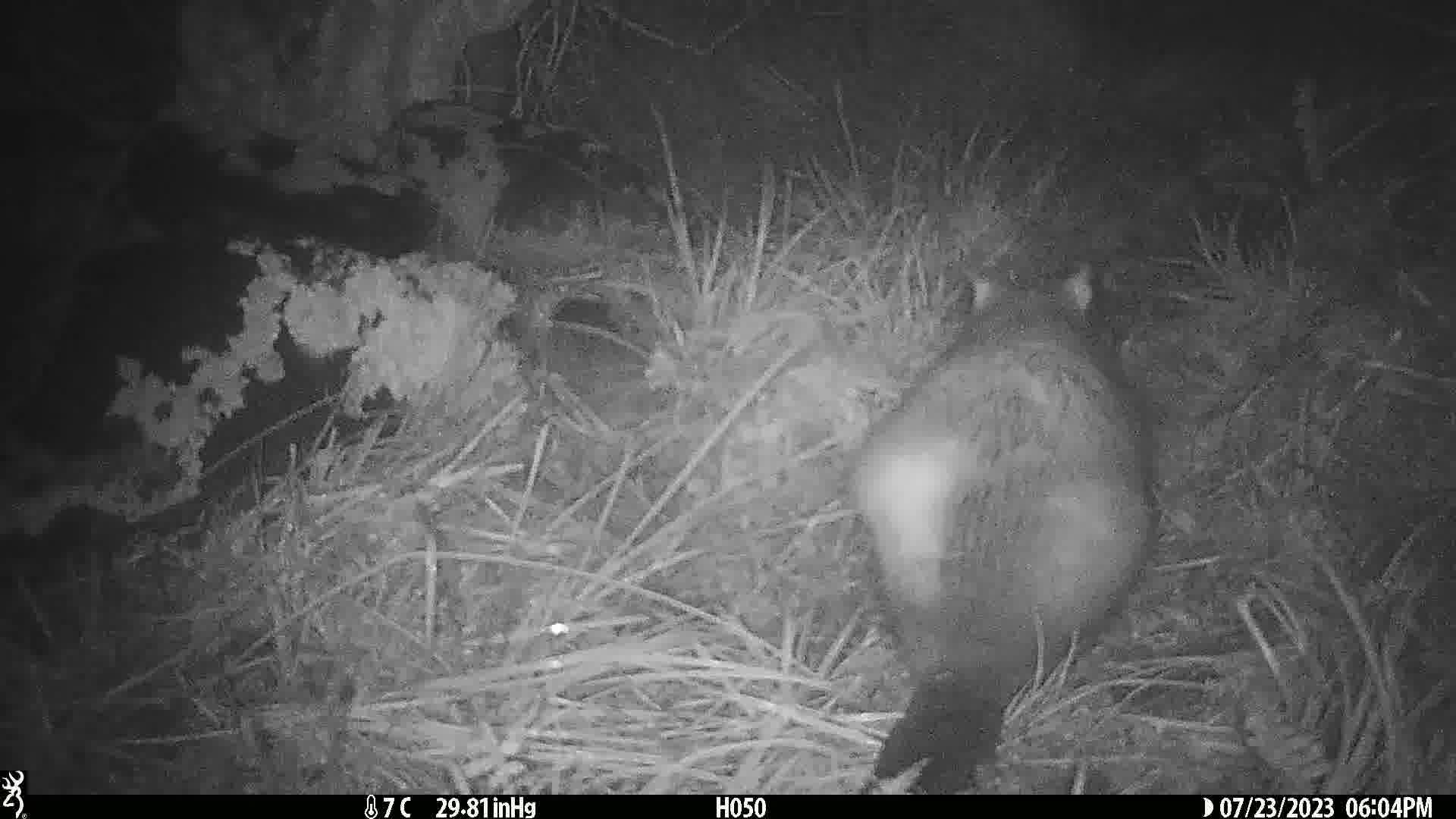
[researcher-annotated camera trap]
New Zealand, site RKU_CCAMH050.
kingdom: Animalia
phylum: Chordata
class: Mammalia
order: Diprotodontia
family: Phalangeridae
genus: Trichosurus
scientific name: Trichosurus vulpecula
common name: common brushtail possum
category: possum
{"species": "possum (common brushtail possum) (Trichosurus vulpecula)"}